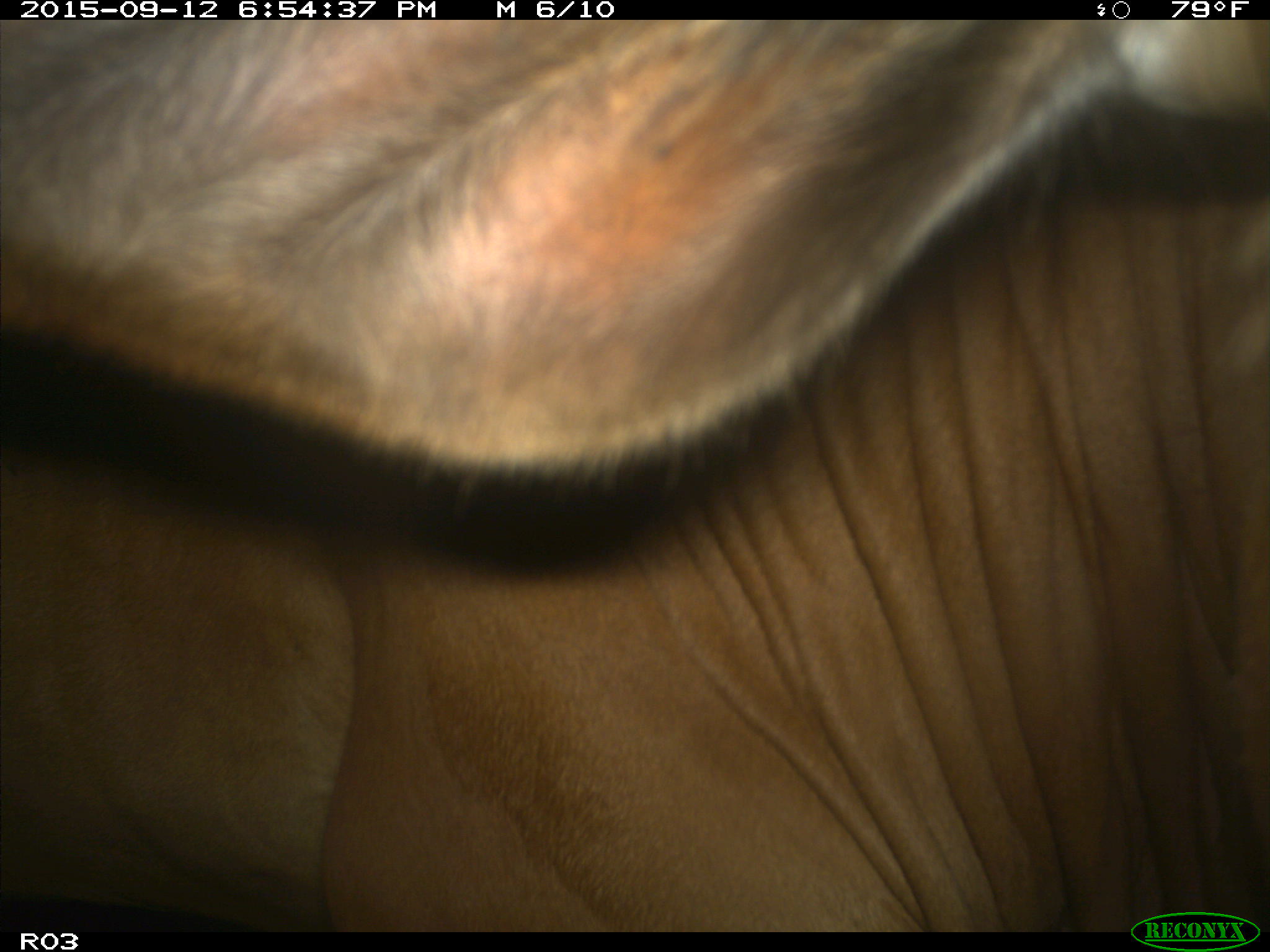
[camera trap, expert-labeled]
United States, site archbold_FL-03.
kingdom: Animalia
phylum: Chordata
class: Mammalia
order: Artiodactyla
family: Bovidae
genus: Bos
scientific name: Bos taurus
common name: domestic cow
Bos taurus (domestic cow).